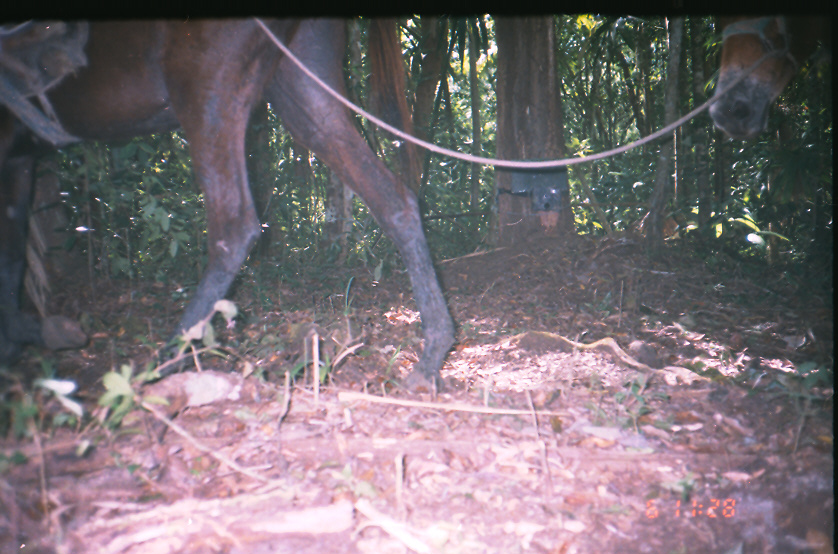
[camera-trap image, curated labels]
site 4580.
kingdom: Animalia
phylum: Chordata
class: Mammalia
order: Perissodactyla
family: Equidae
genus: Equus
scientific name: Equus ferus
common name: wild horse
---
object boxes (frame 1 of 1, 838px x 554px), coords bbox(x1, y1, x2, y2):
equus ferus: bbox(0, 16, 457, 395); bbox(705, 13, 821, 142)